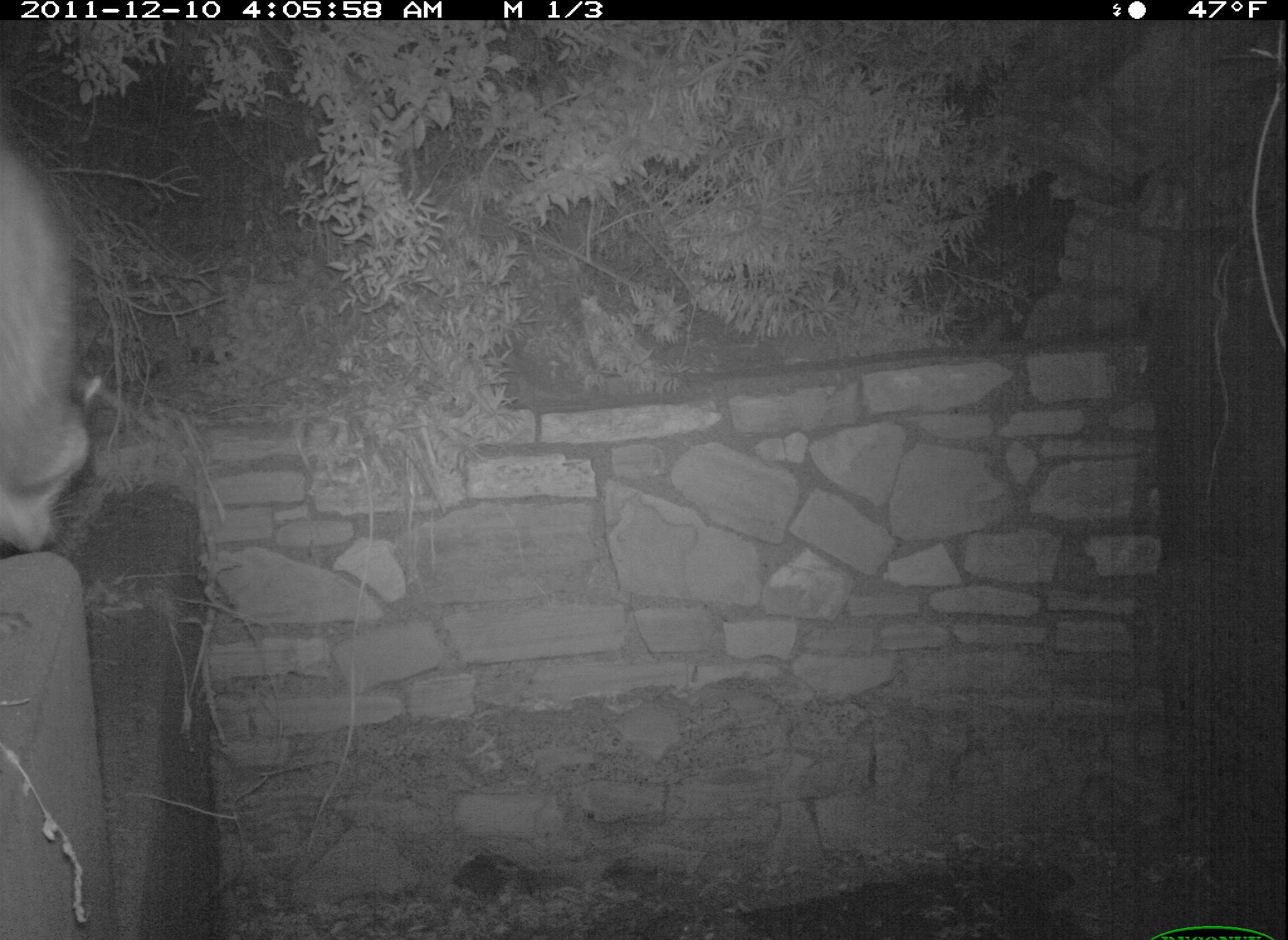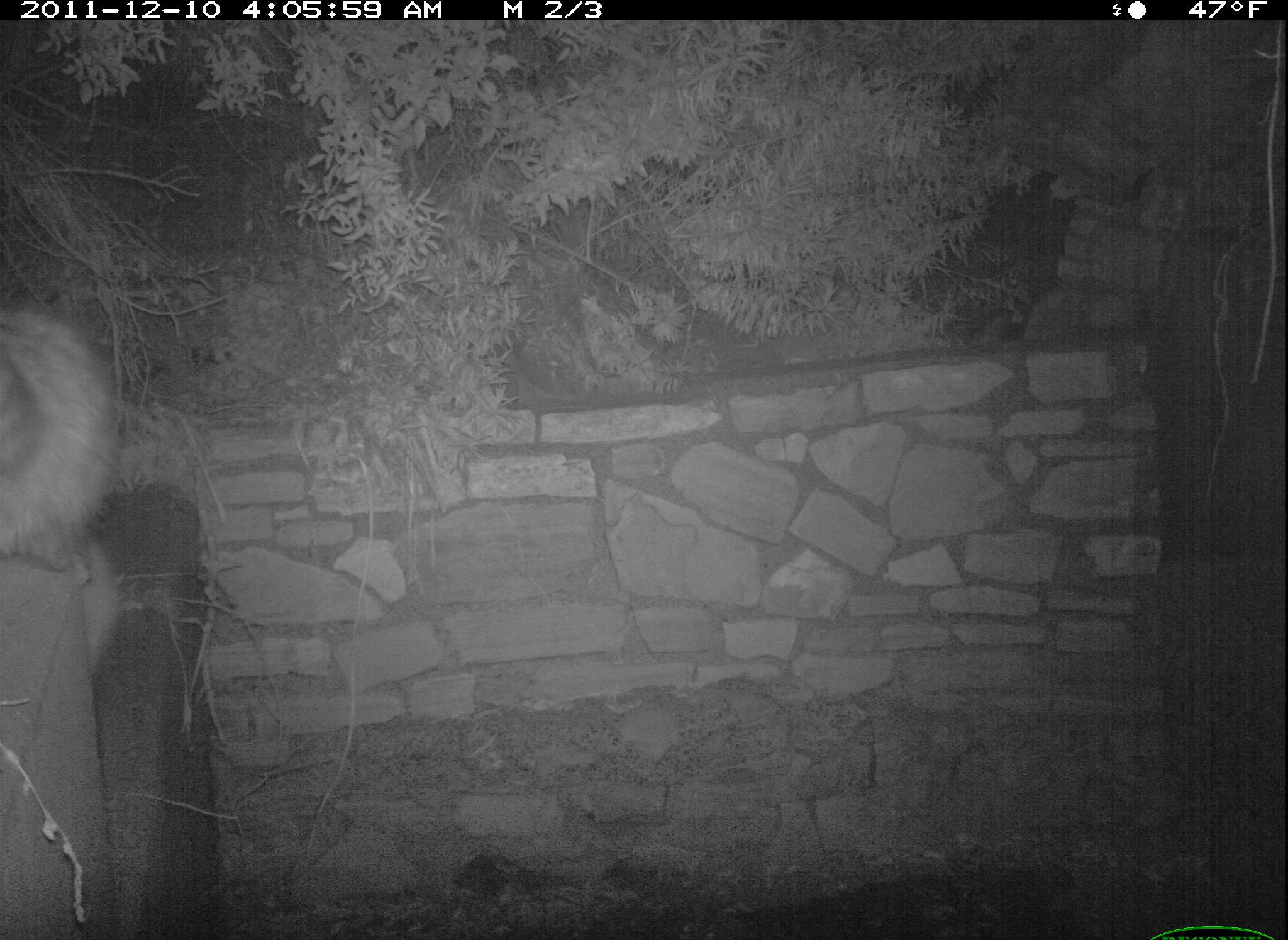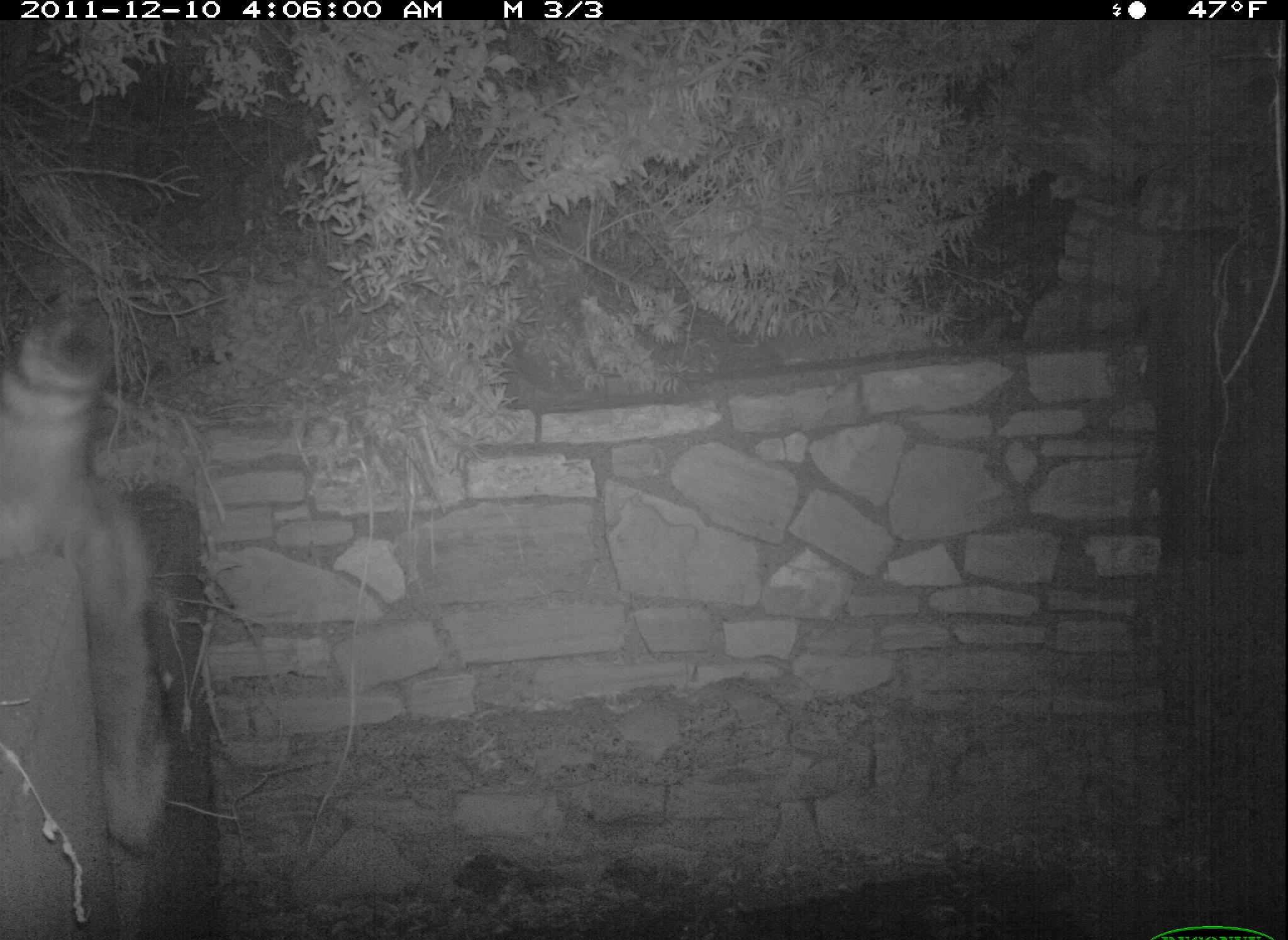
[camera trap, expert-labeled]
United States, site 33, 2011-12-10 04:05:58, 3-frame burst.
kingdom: Animalia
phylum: Chordata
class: Mammalia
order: Carnivora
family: Procyonidae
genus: Procyon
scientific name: Procyon lotor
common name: raccoon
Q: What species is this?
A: Raccoon (Procyon lotor).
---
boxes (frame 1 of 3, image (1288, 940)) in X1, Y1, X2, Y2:
raccoon: 0, 126, 116, 552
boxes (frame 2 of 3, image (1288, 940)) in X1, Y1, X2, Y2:
raccoon: 3, 295, 127, 651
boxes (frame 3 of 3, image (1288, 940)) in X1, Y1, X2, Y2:
raccoon: 0, 306, 172, 857